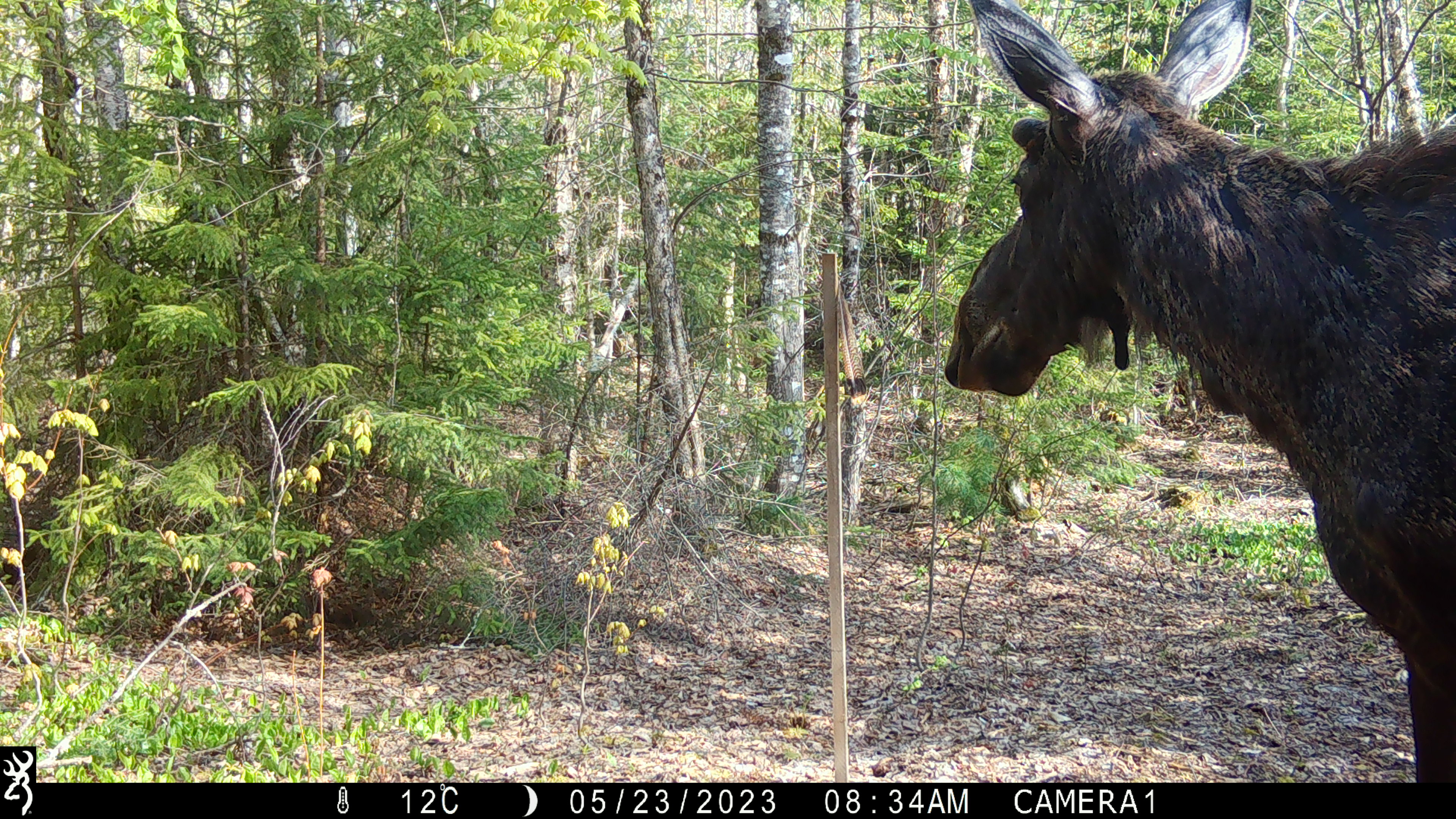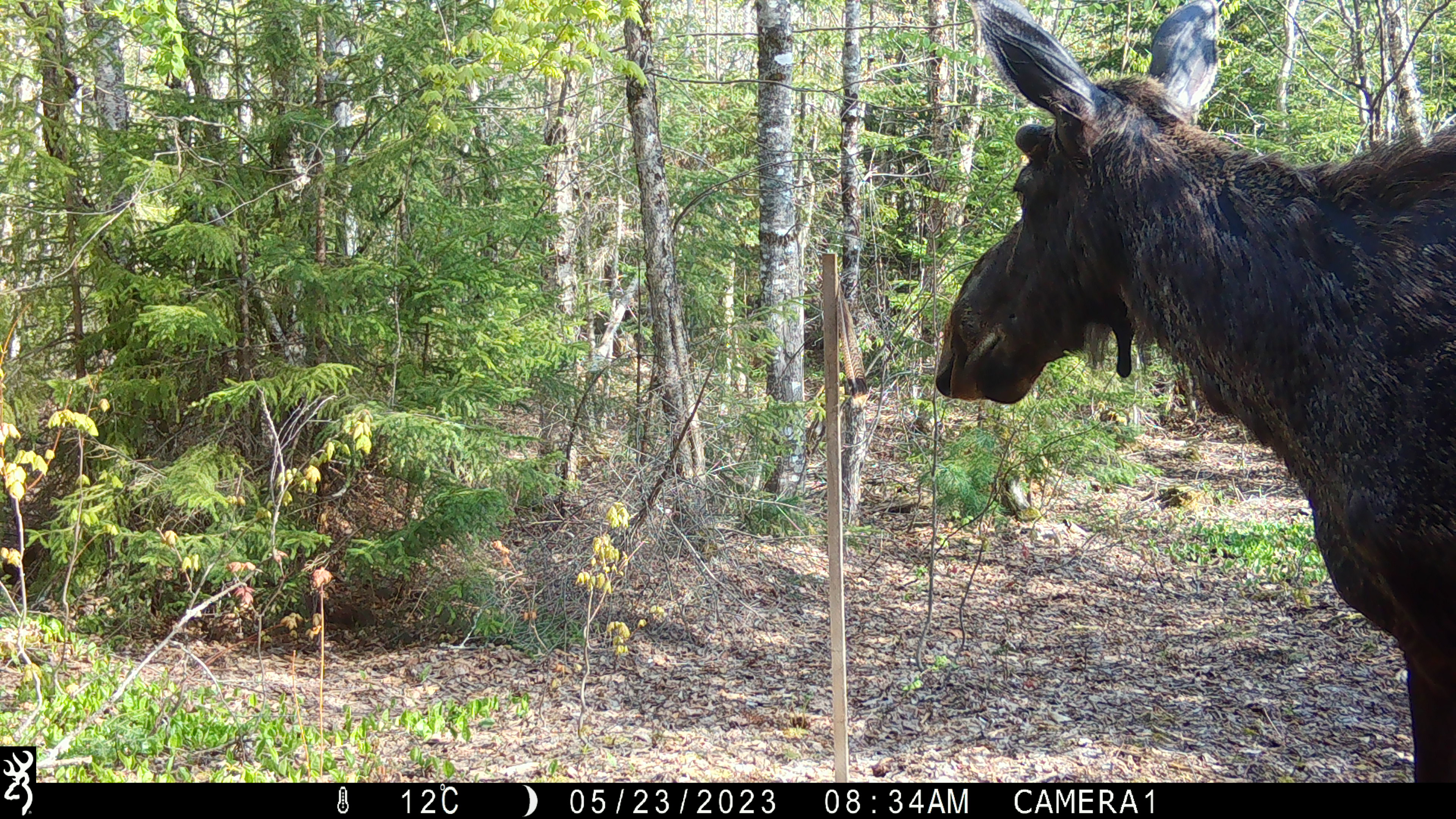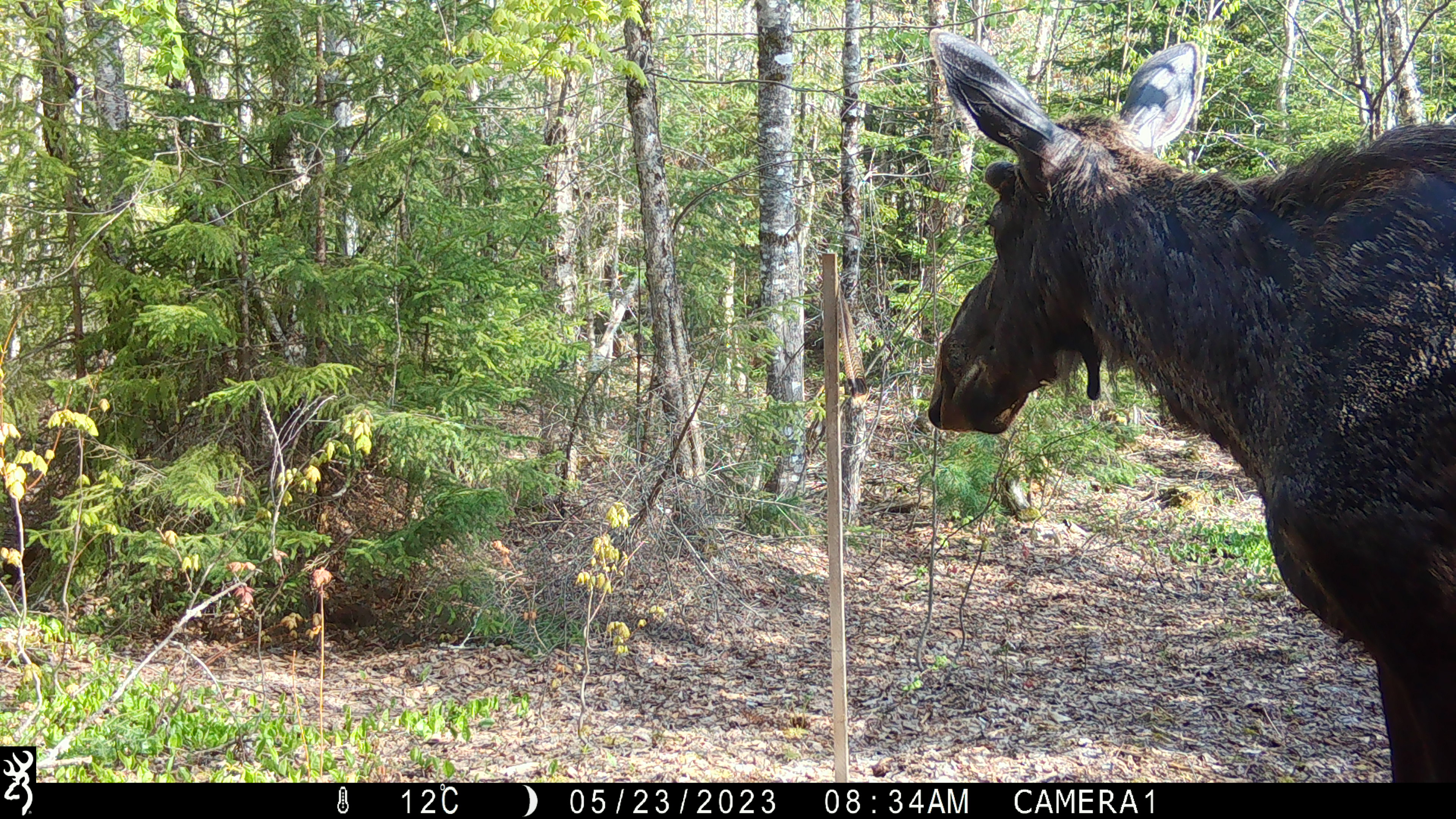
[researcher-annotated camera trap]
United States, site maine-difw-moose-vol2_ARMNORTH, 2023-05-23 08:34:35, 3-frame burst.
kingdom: Animalia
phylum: Chordata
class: Mammalia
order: Artiodactyla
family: Cervidae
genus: Alces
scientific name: Alces alces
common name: moose